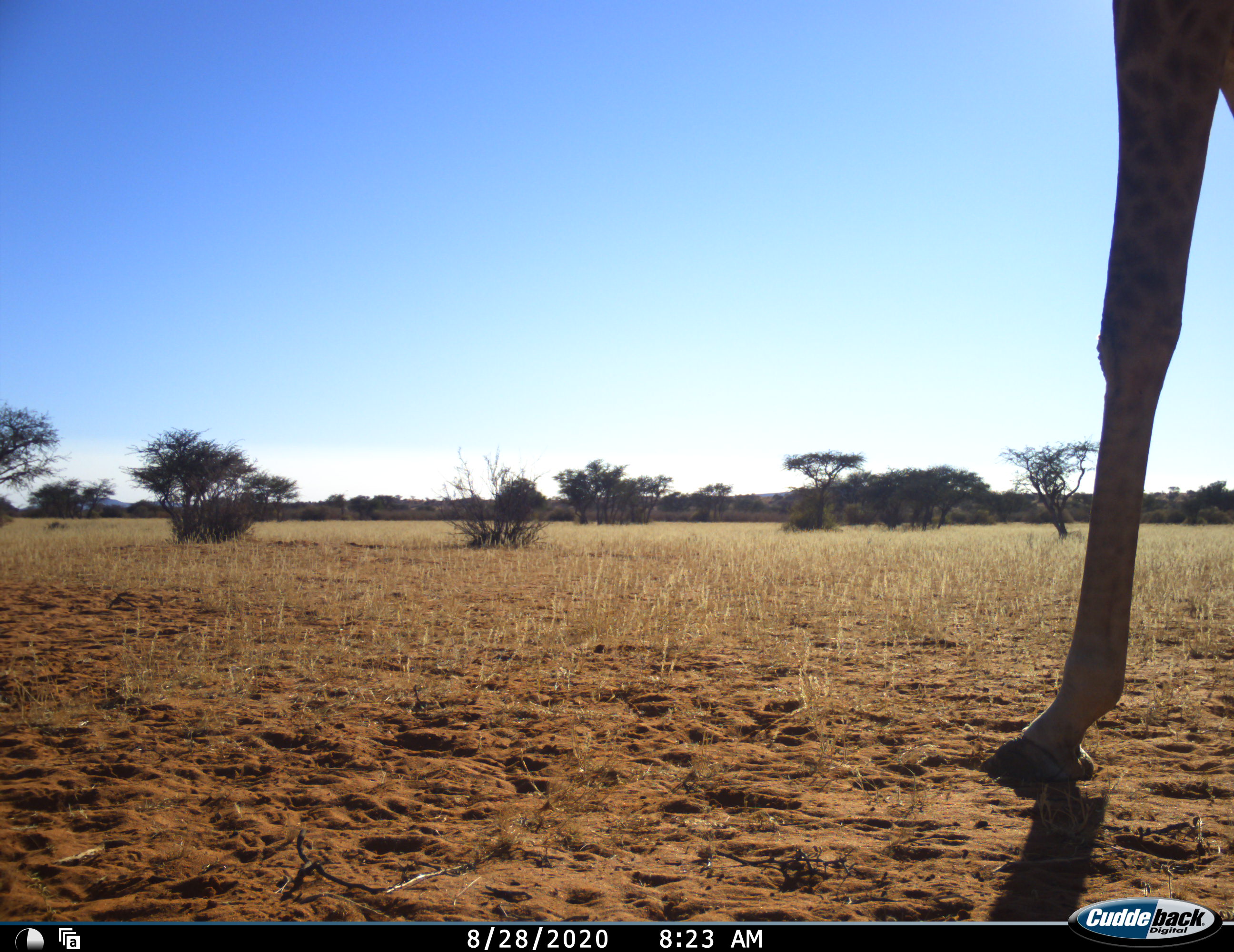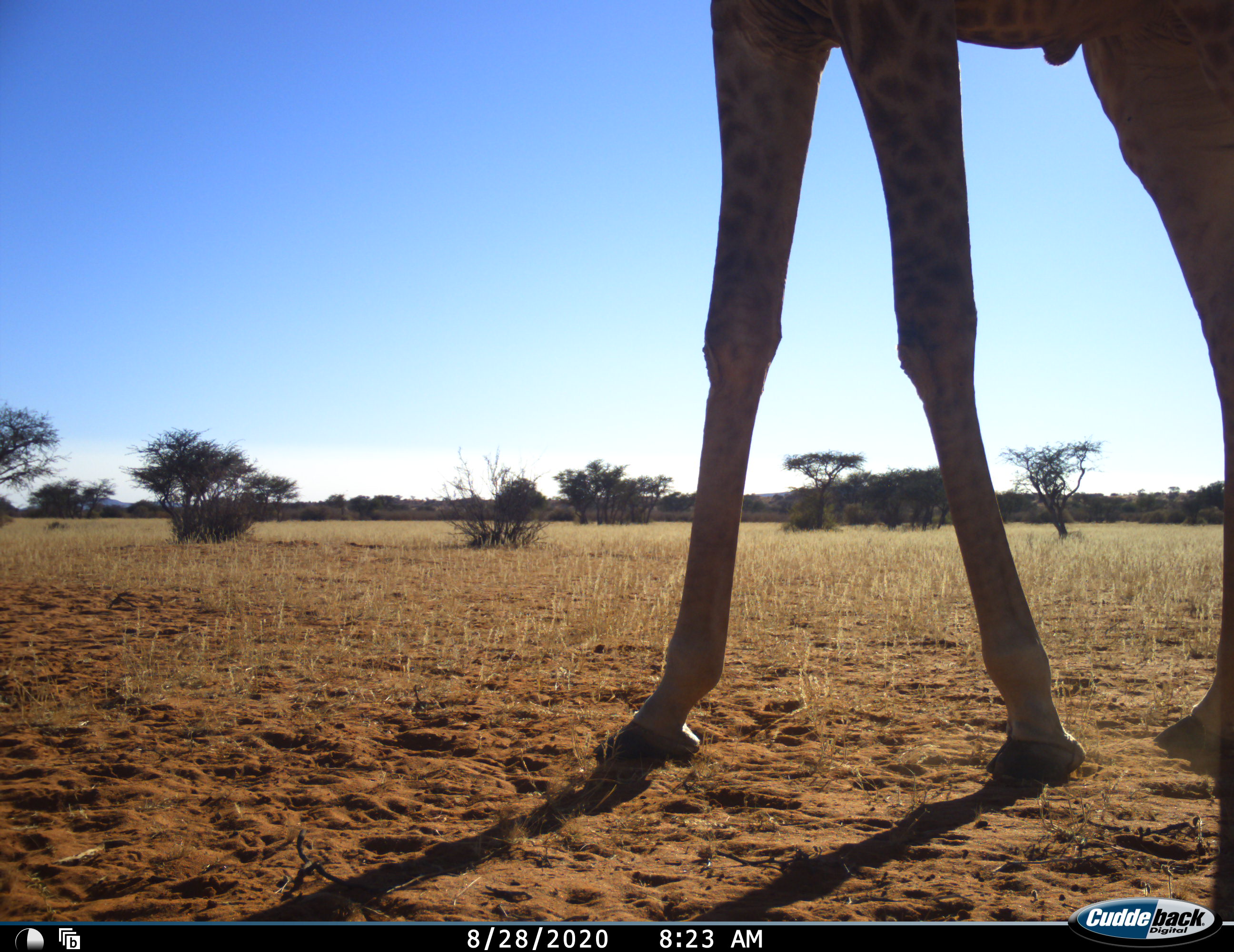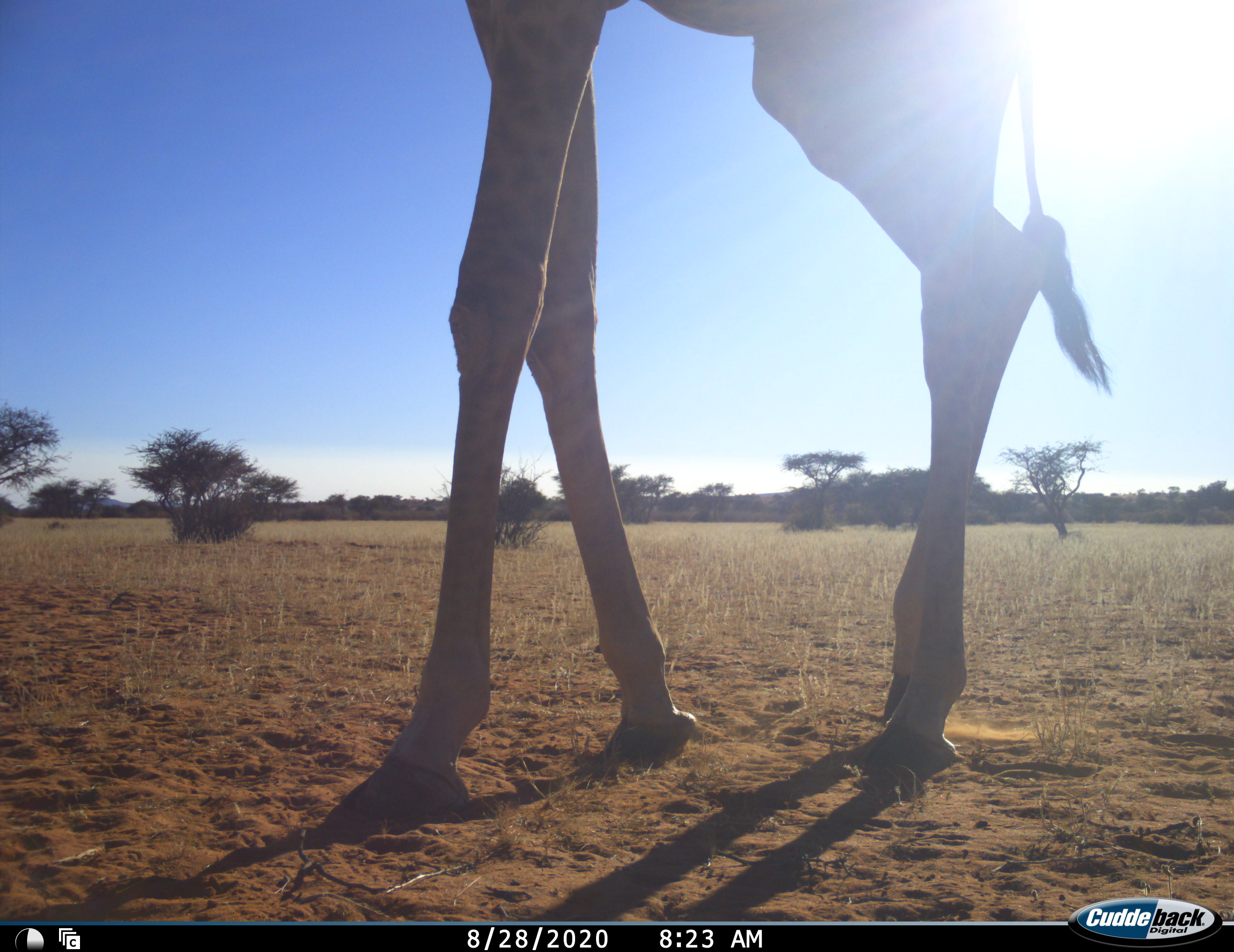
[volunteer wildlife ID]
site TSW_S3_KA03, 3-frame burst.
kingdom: Animalia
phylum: Chordata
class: Mammalia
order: Artiodactyla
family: Giraffidae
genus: Giraffa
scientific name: Giraffa camelopardalis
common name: giraffe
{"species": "giraffe (Giraffa camelopardalis)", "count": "1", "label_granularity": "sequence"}